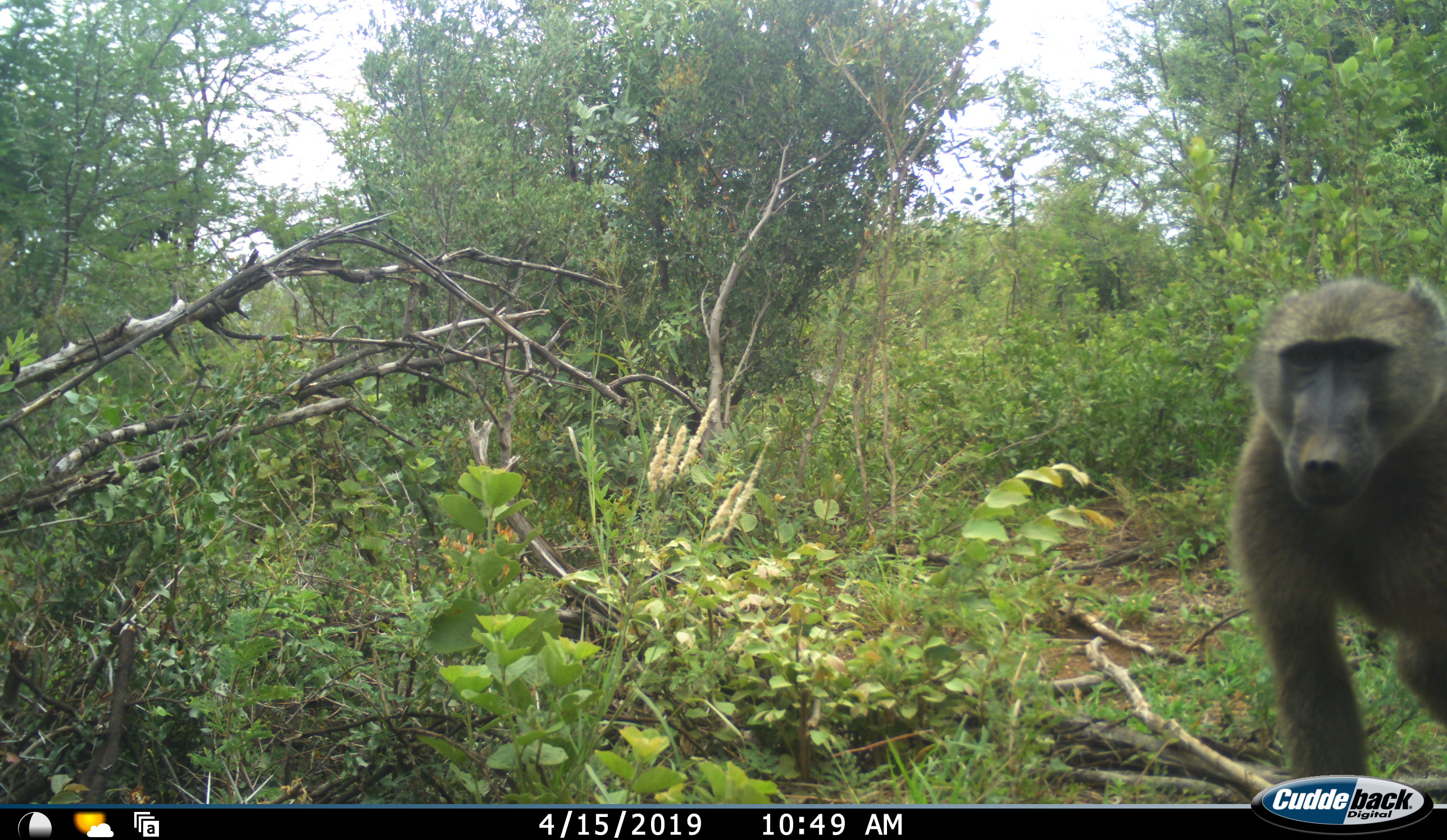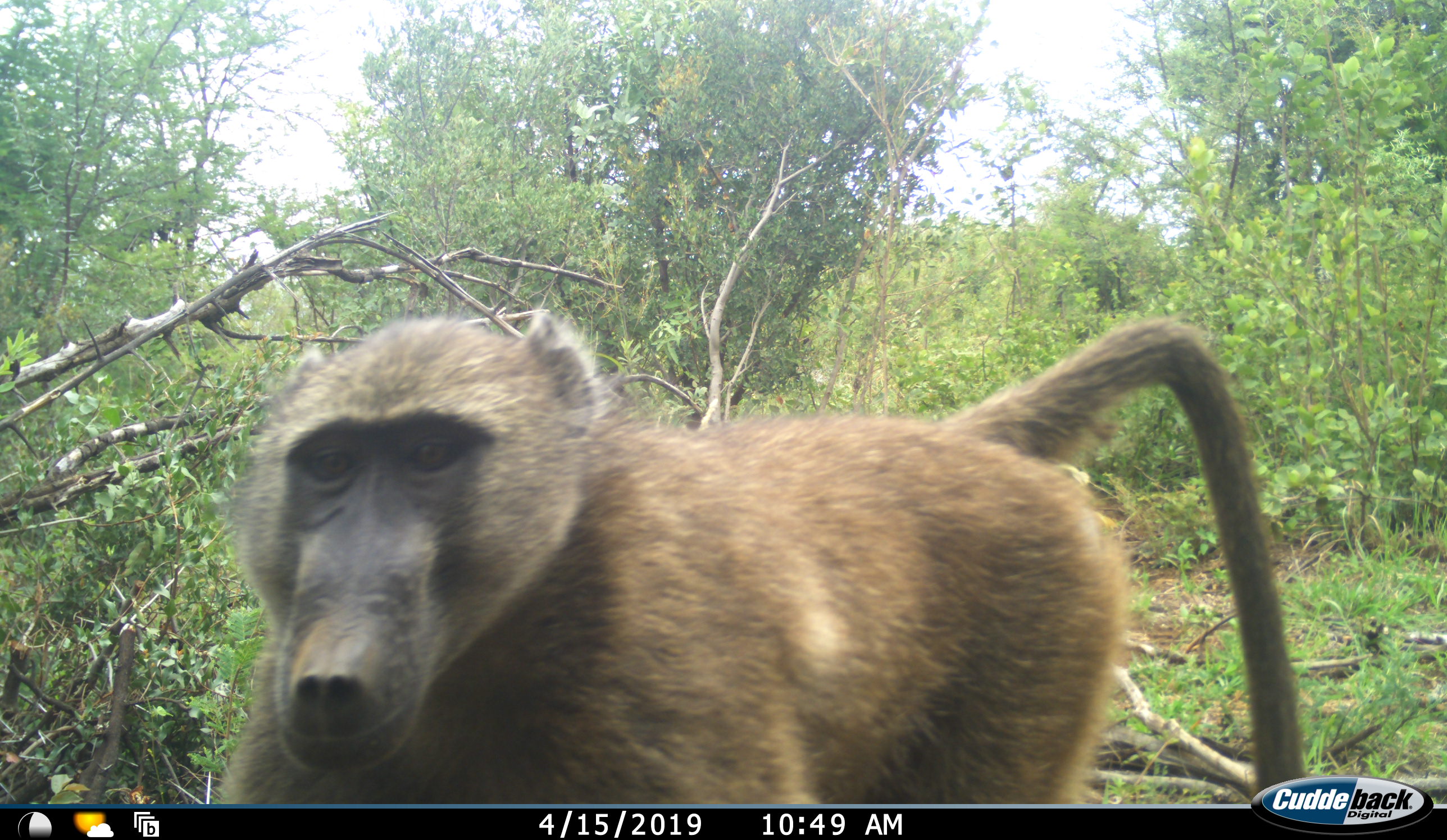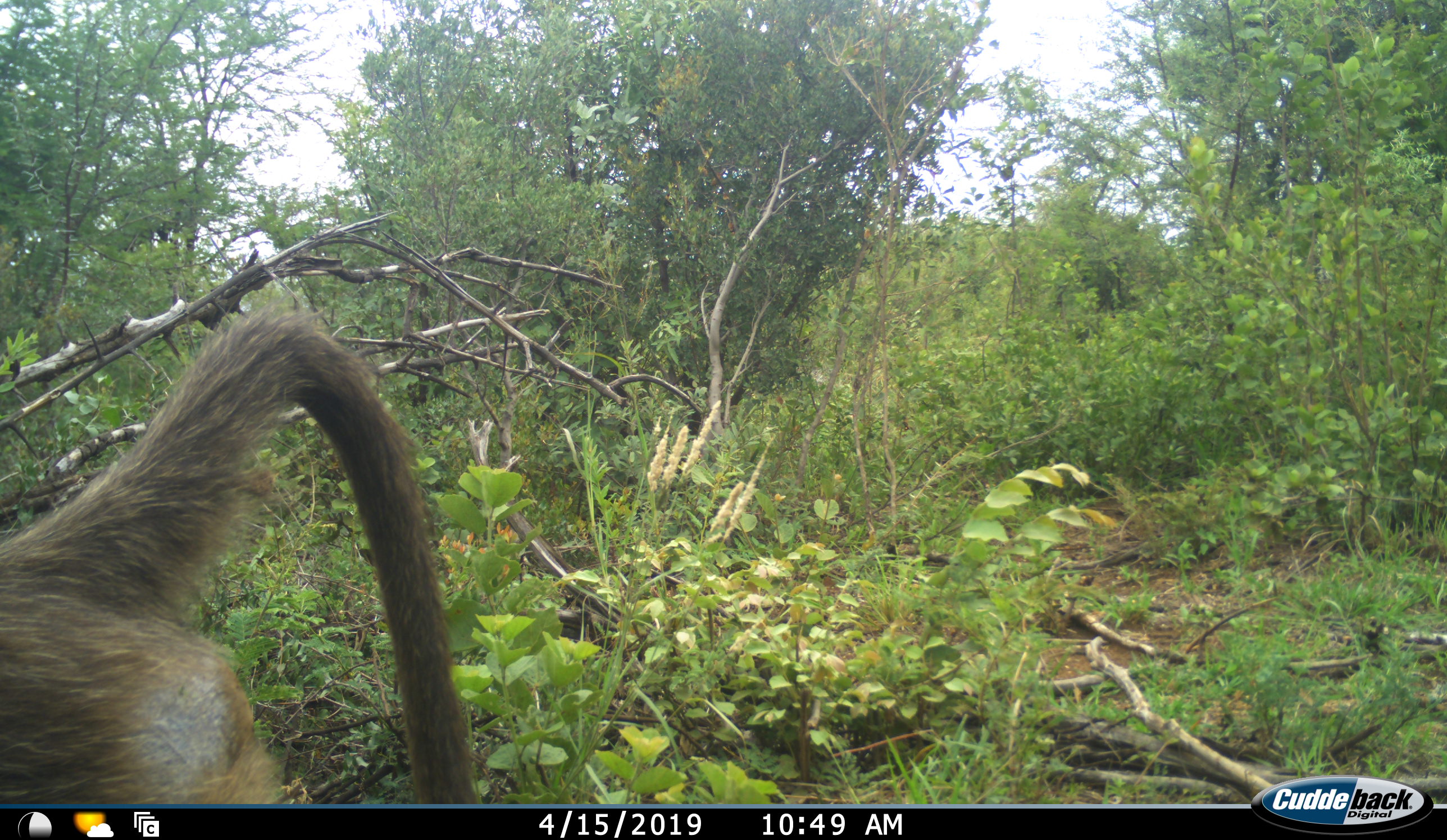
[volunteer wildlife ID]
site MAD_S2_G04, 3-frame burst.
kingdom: Animalia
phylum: Chordata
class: Mammalia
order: Primates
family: Cercopithecidae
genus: Papio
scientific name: Papio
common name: baboon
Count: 1.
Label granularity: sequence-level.